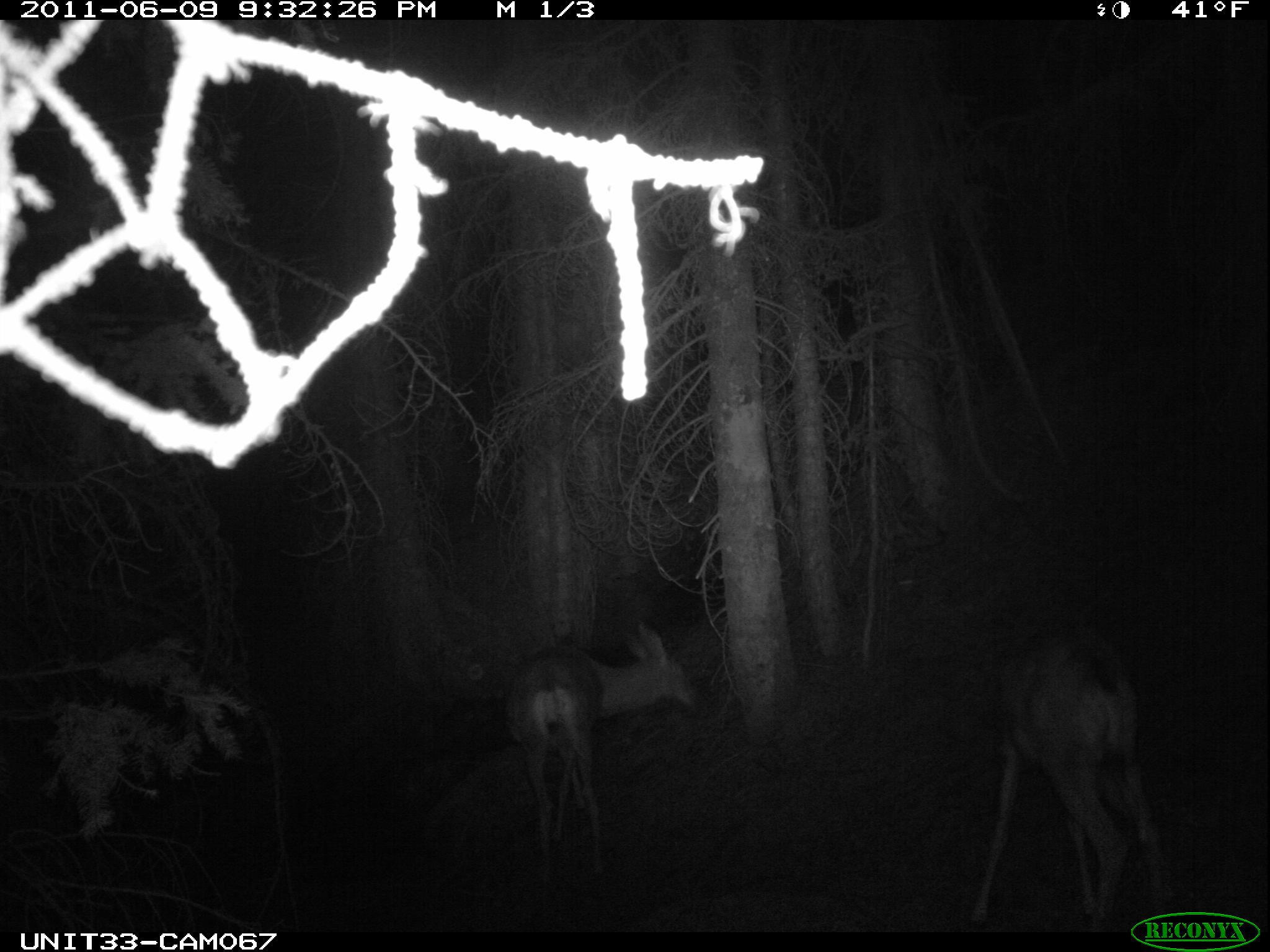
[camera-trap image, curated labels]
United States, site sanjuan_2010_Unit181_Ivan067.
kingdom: Animalia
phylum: Chordata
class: Mammalia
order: Artiodactyla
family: Cervidae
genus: Odocoileus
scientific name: Odocoileus hemionus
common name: mule deer